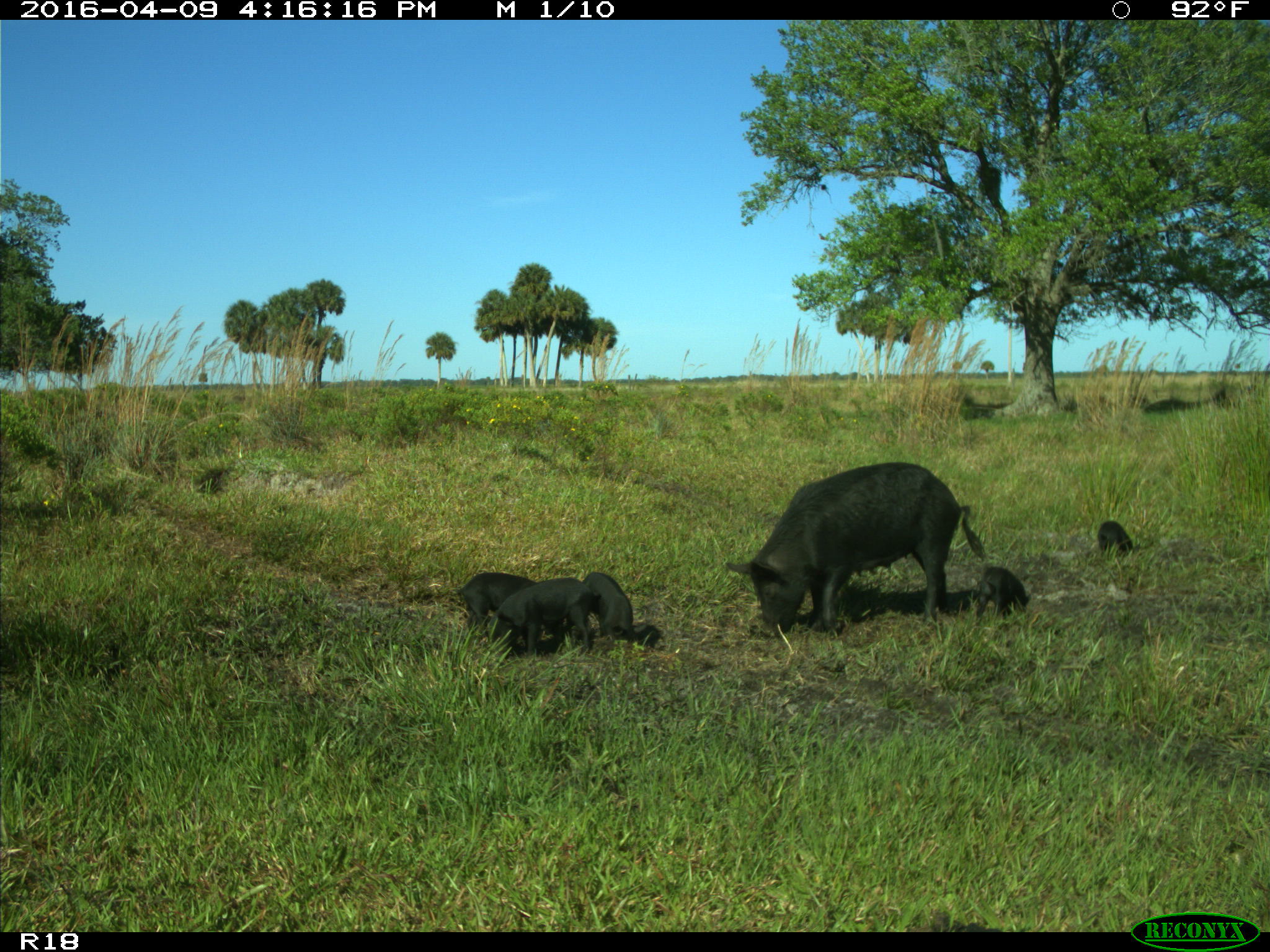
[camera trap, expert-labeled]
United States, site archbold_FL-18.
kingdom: Animalia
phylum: Chordata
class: Mammalia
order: Artiodactyla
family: Suidae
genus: Sus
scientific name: Sus scrofa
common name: wild boar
Sus scrofa (wild boar).